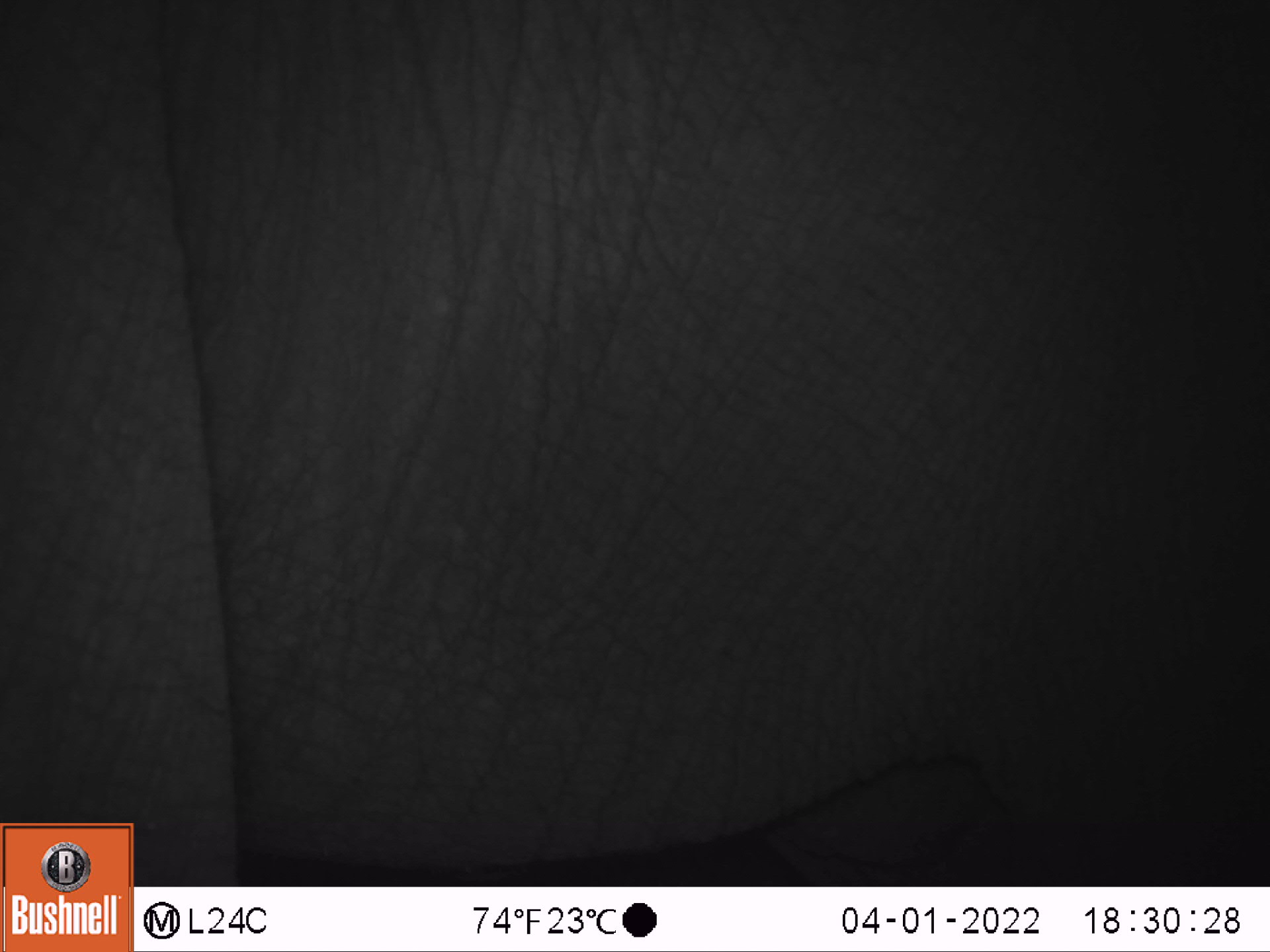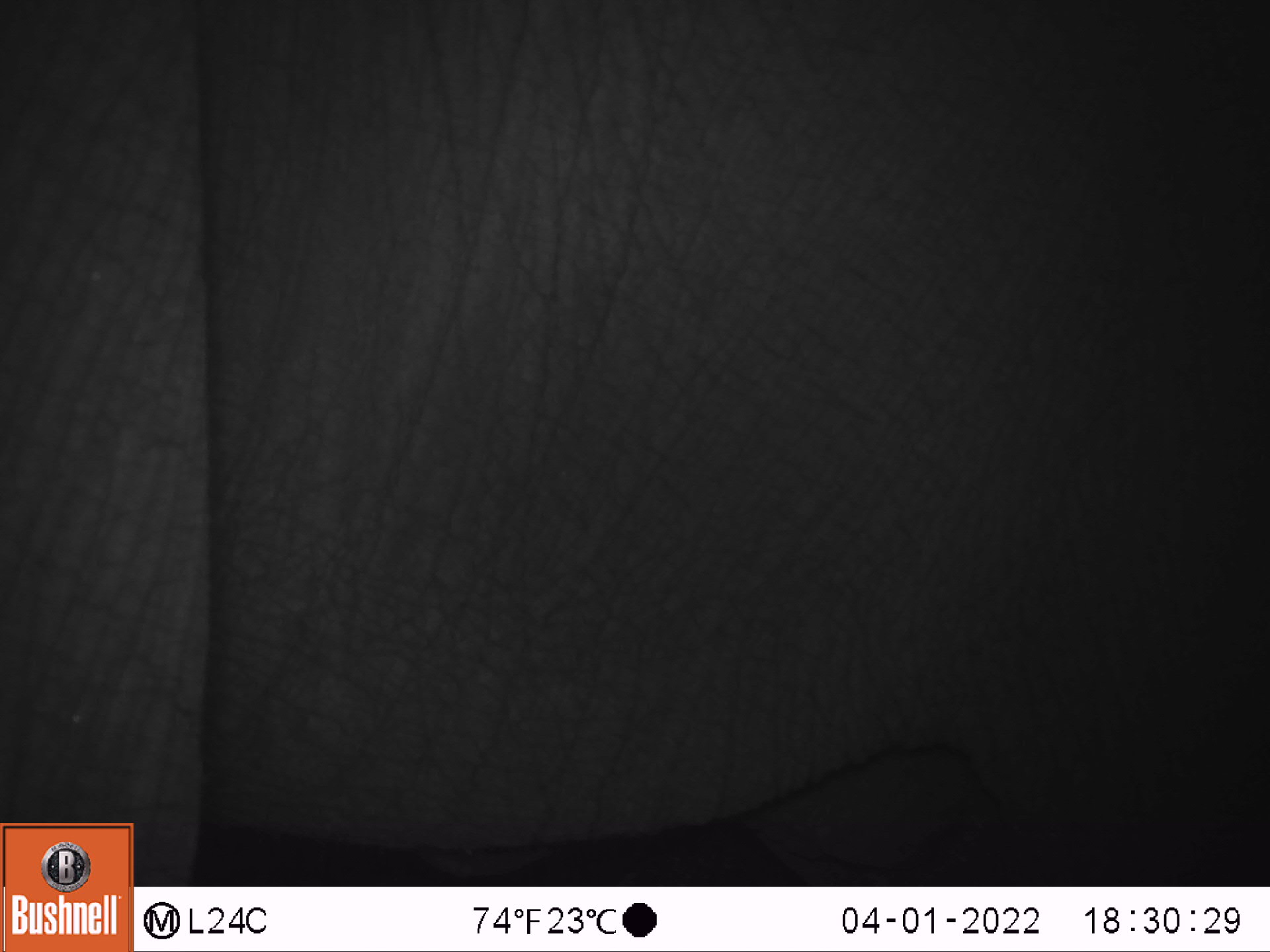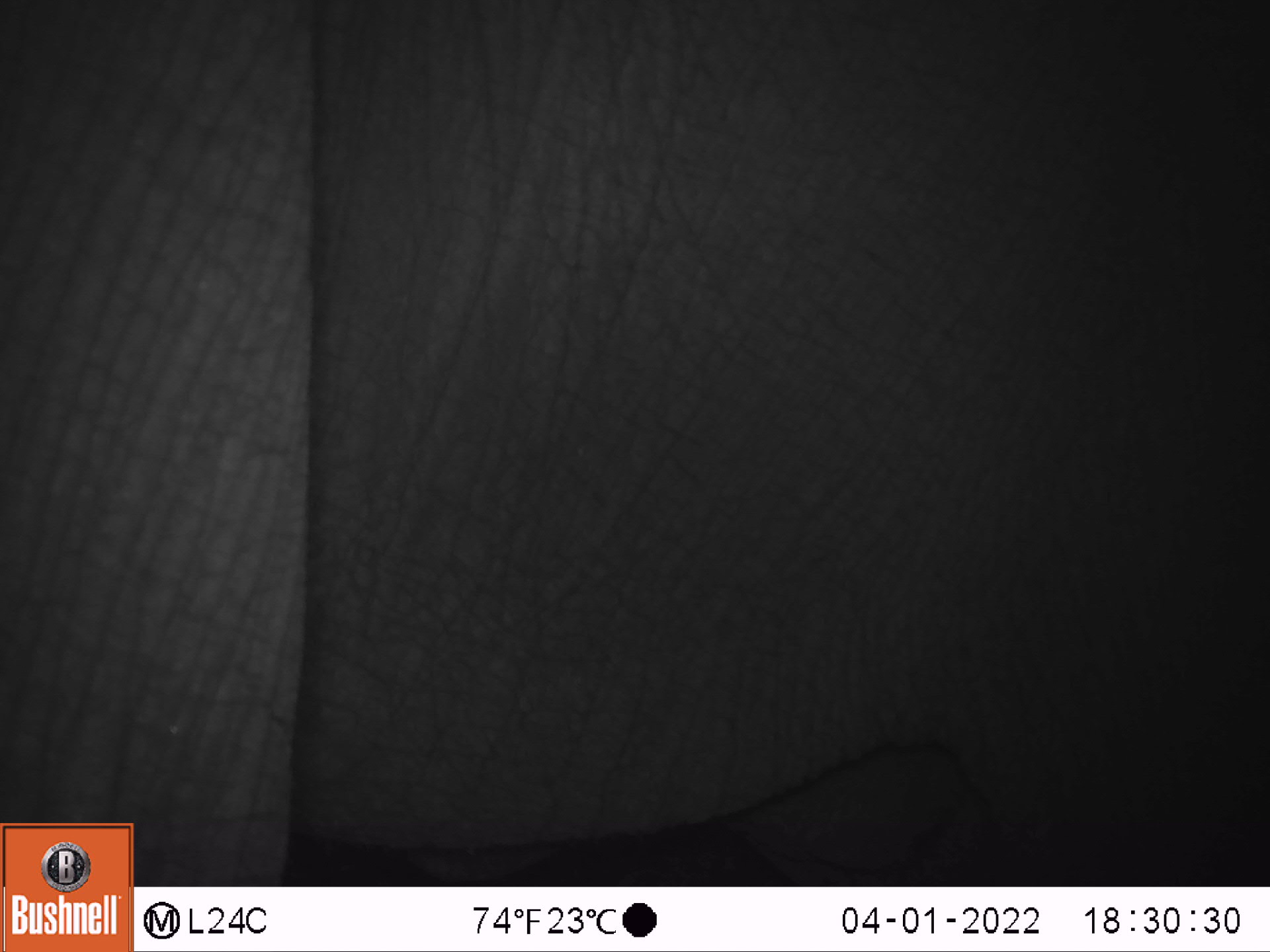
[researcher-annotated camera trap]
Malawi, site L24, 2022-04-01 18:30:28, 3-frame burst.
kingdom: Animalia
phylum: Chordata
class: Mammalia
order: Proboscidea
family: Elephantidae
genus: Loxodonta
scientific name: Loxodonta africana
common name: african savanna elephant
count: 1